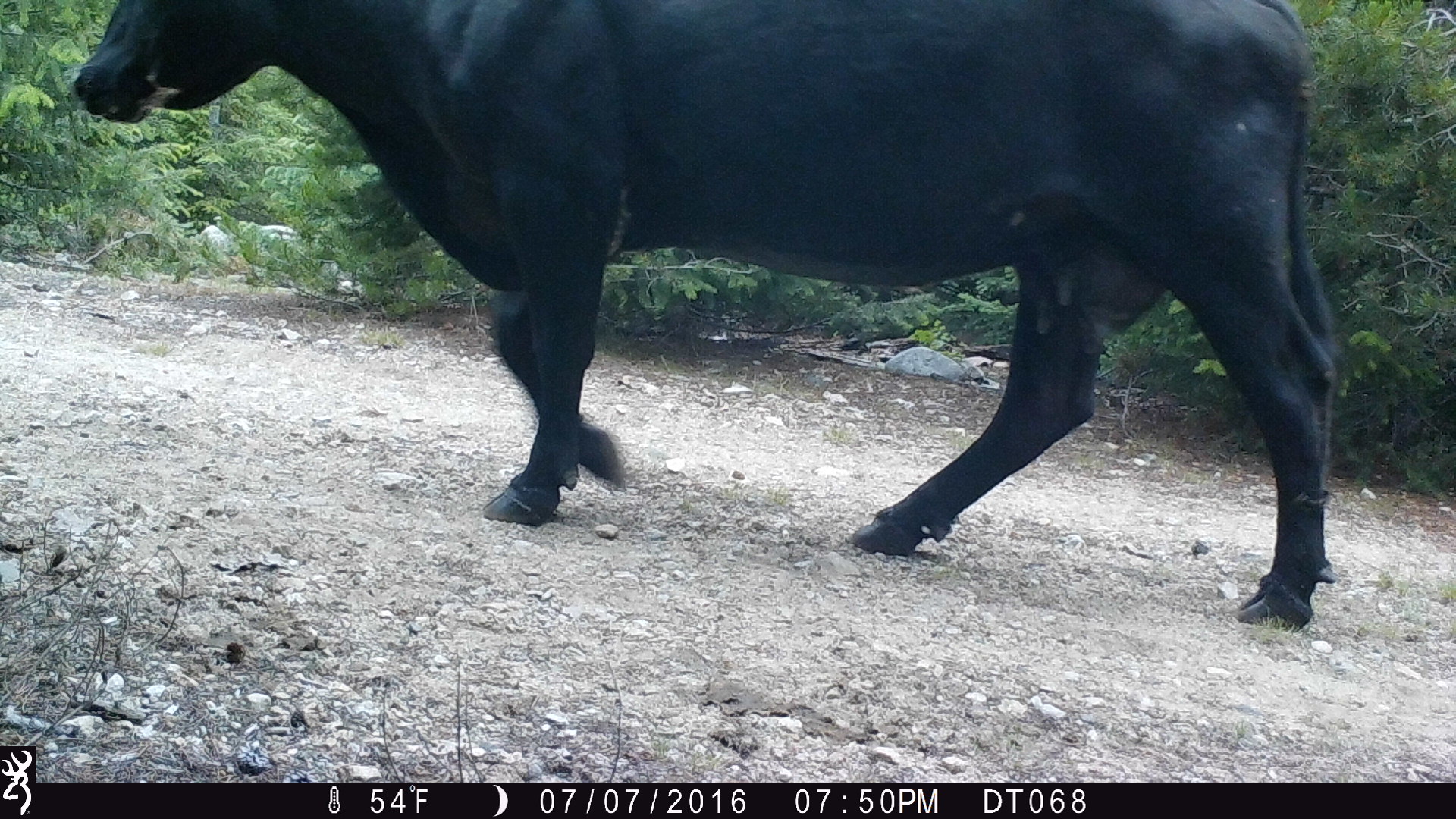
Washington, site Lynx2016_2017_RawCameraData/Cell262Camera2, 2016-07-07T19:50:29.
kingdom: Animalia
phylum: Chordata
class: Mammalia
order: Artiodactyla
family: Bovidae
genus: Bos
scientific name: Bos taurus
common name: domestic cattle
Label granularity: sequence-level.